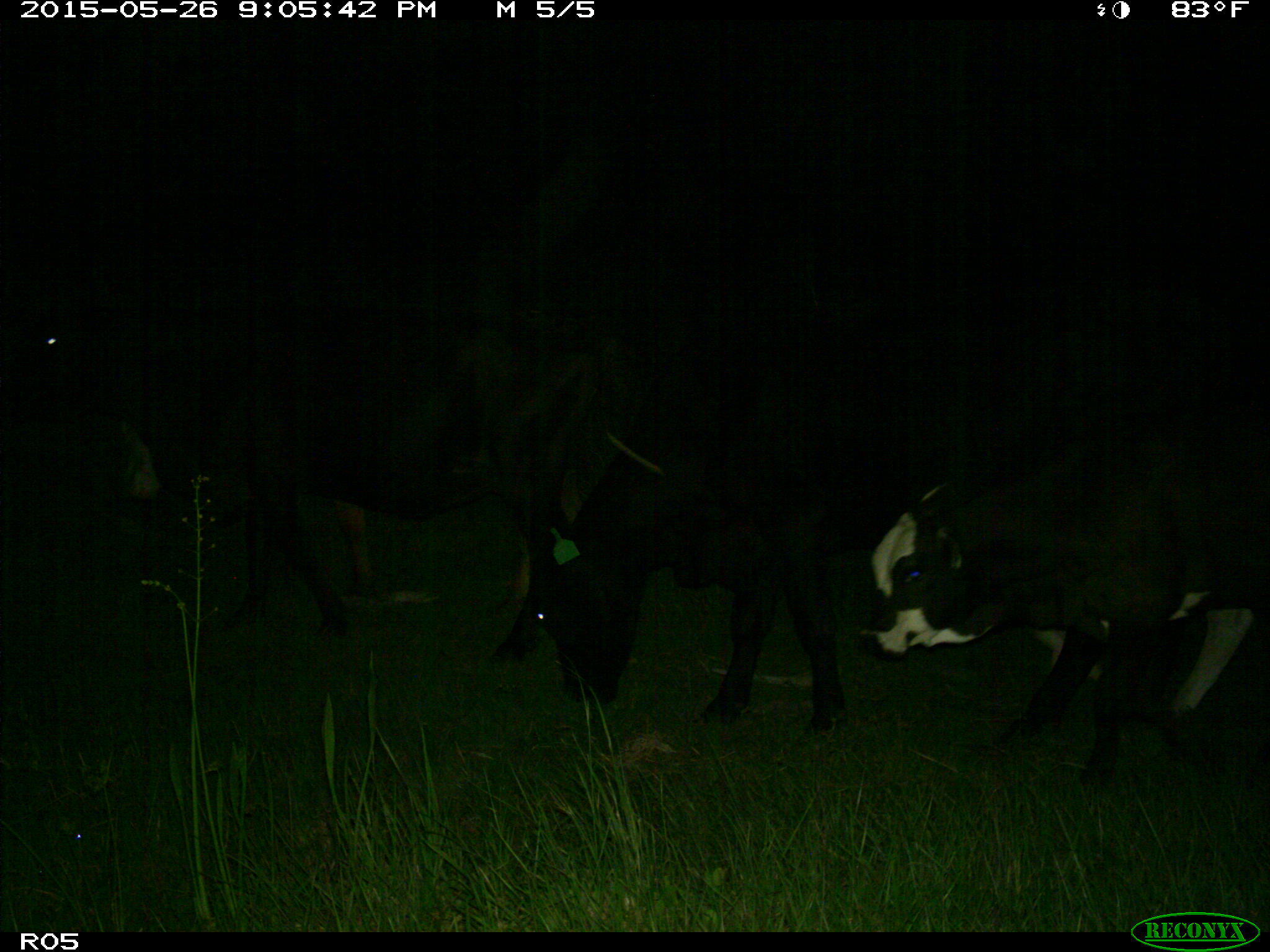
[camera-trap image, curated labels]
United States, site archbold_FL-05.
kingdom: Animalia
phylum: Chordata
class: Mammalia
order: Artiodactyla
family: Bovidae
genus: Bos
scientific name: Bos taurus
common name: domestic cow